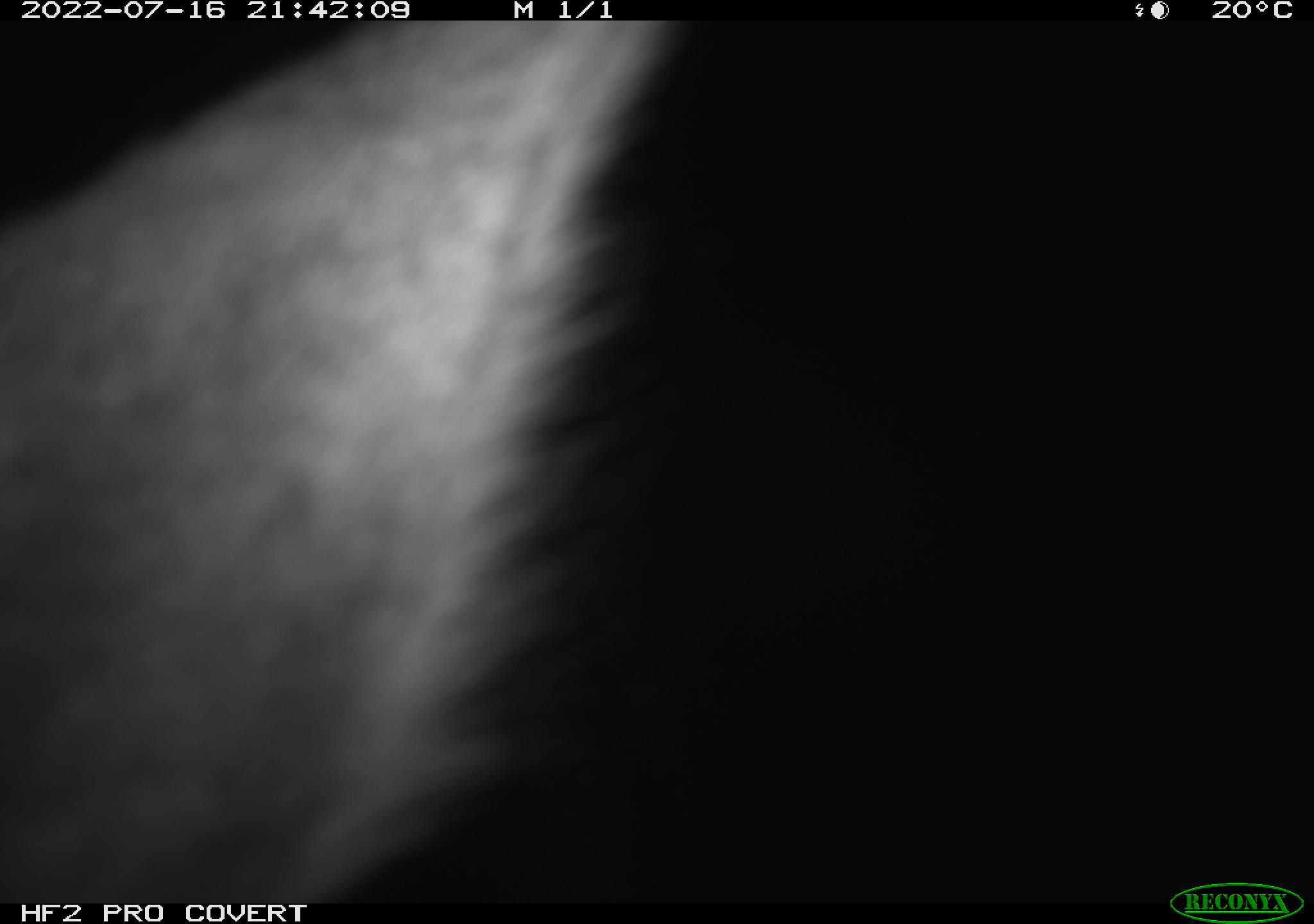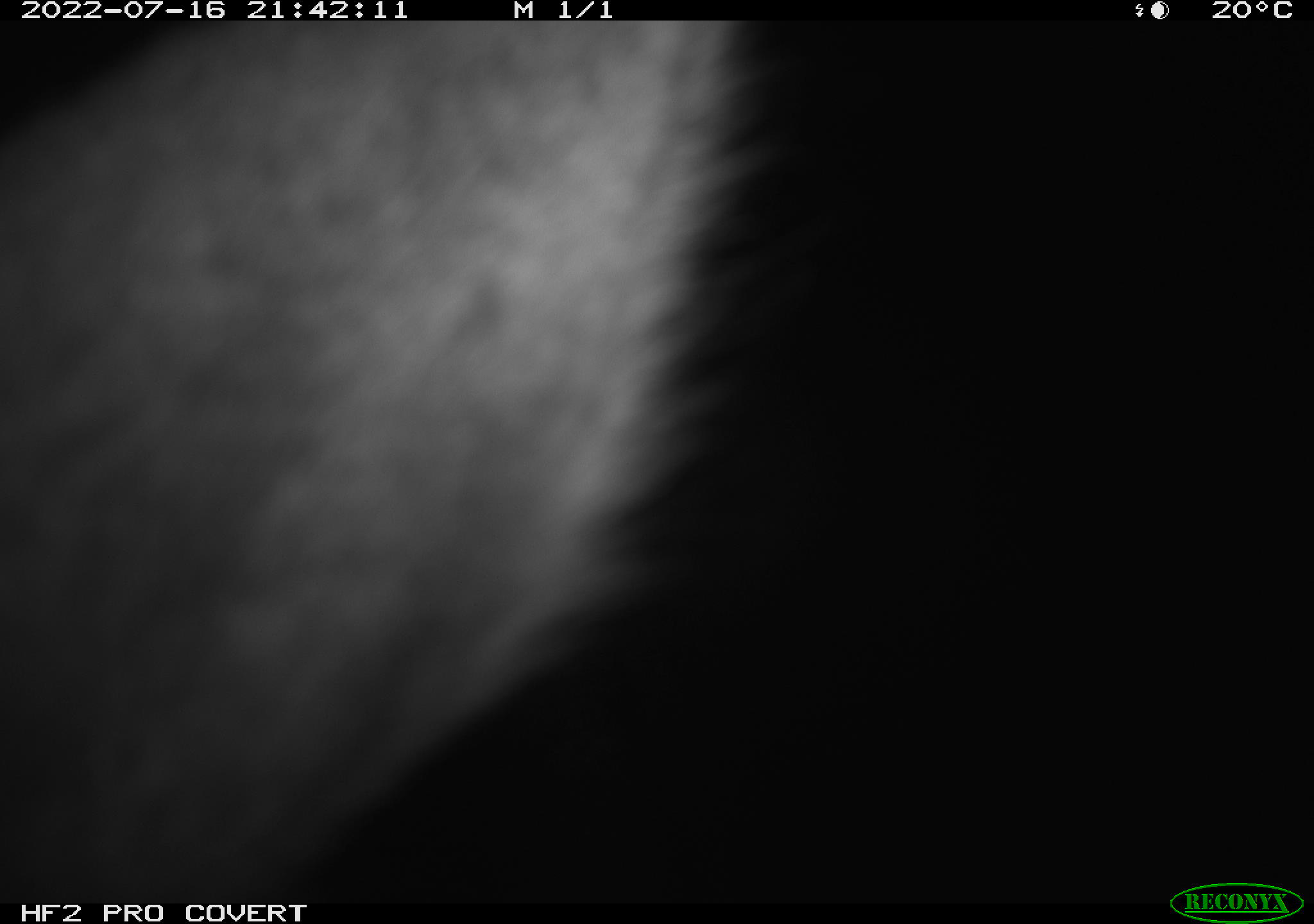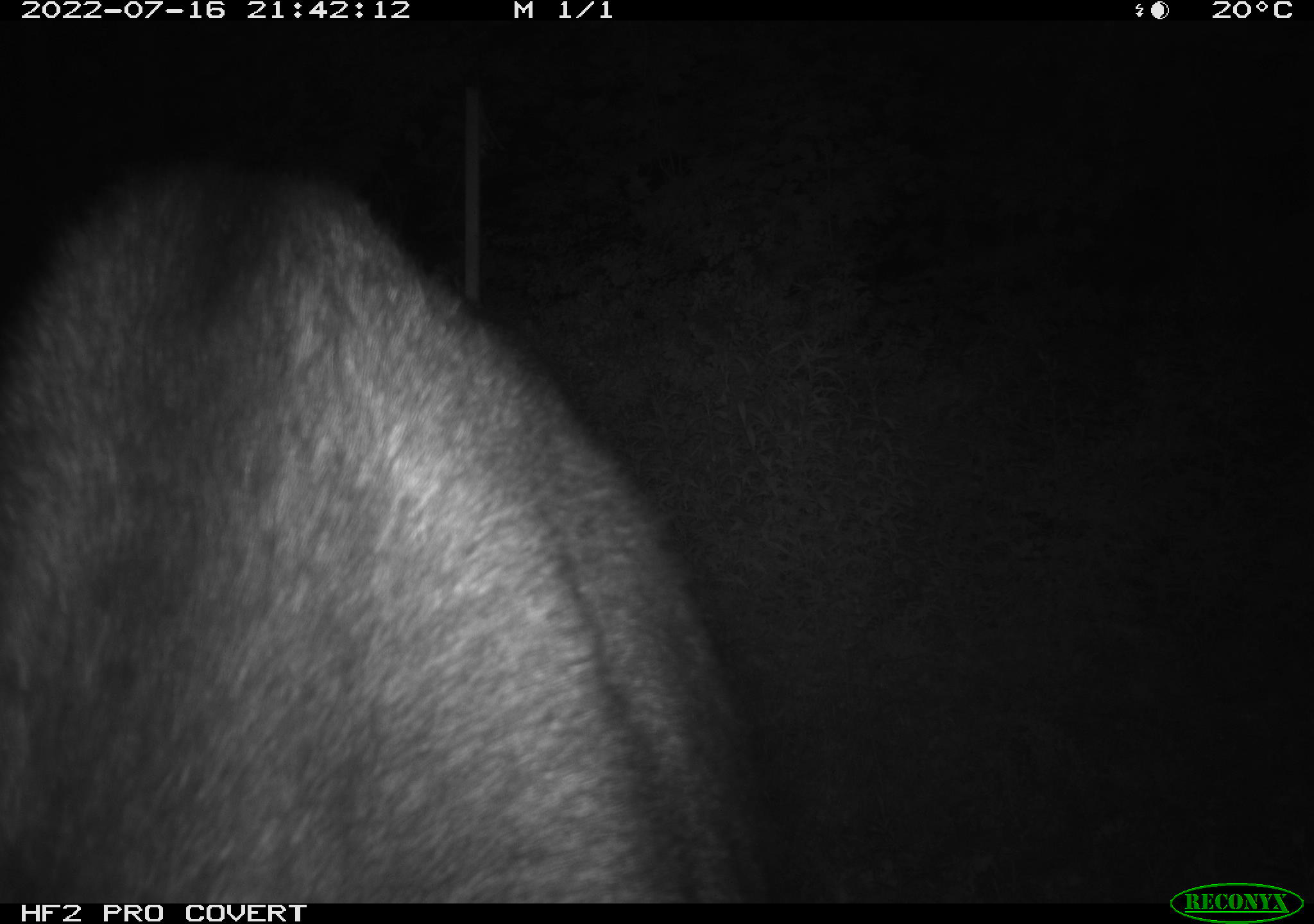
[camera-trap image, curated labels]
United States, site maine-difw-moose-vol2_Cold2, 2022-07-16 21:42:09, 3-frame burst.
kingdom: Animalia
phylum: Chordata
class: Mammalia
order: Artiodactyla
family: Cervidae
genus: Alces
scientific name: Alces alces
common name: moose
Moose (Alces alces).